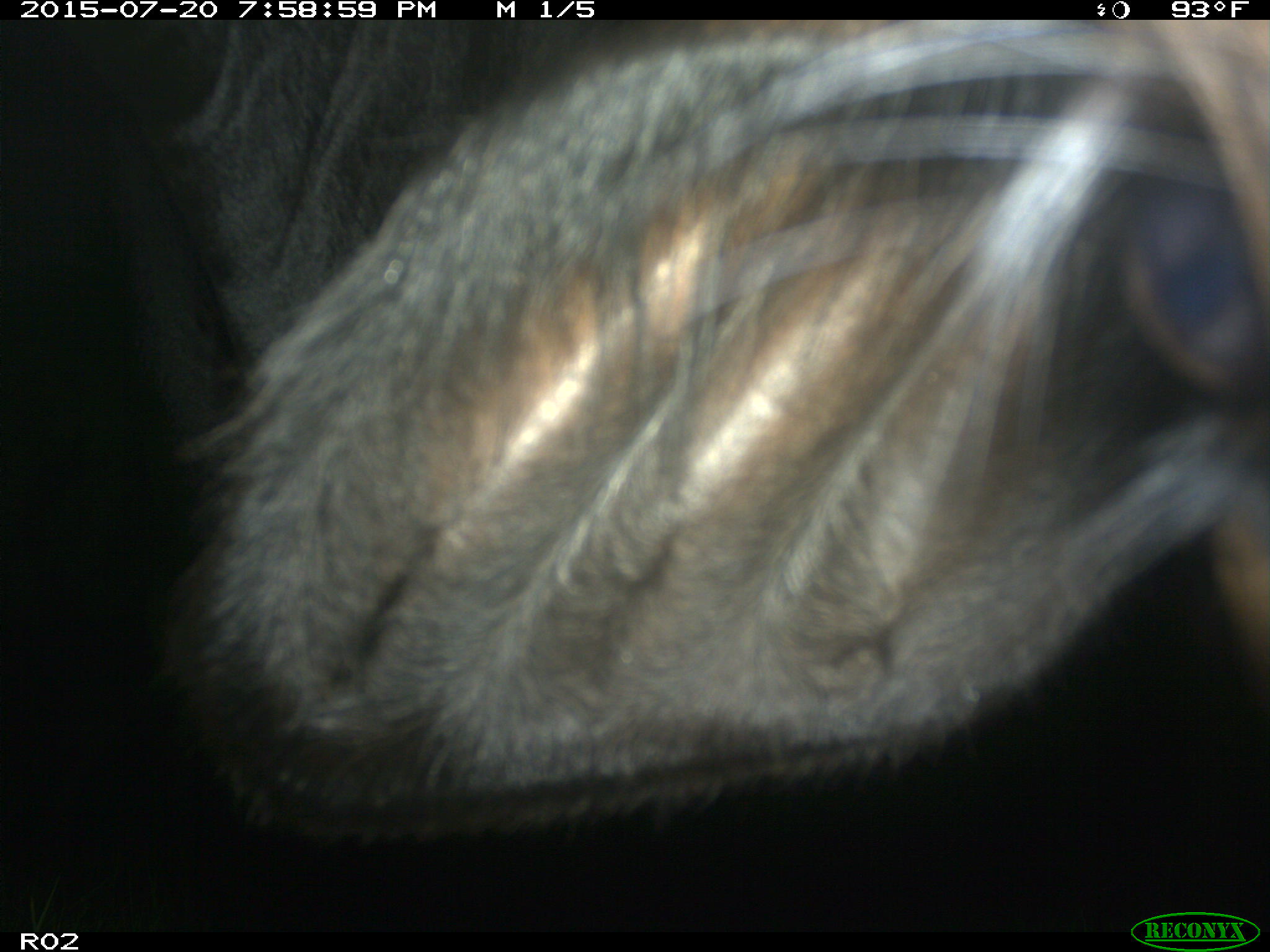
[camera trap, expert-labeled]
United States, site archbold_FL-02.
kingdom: Animalia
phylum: Chordata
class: Mammalia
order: Artiodactyla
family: Bovidae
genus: Bos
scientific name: Bos taurus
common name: domestic cow